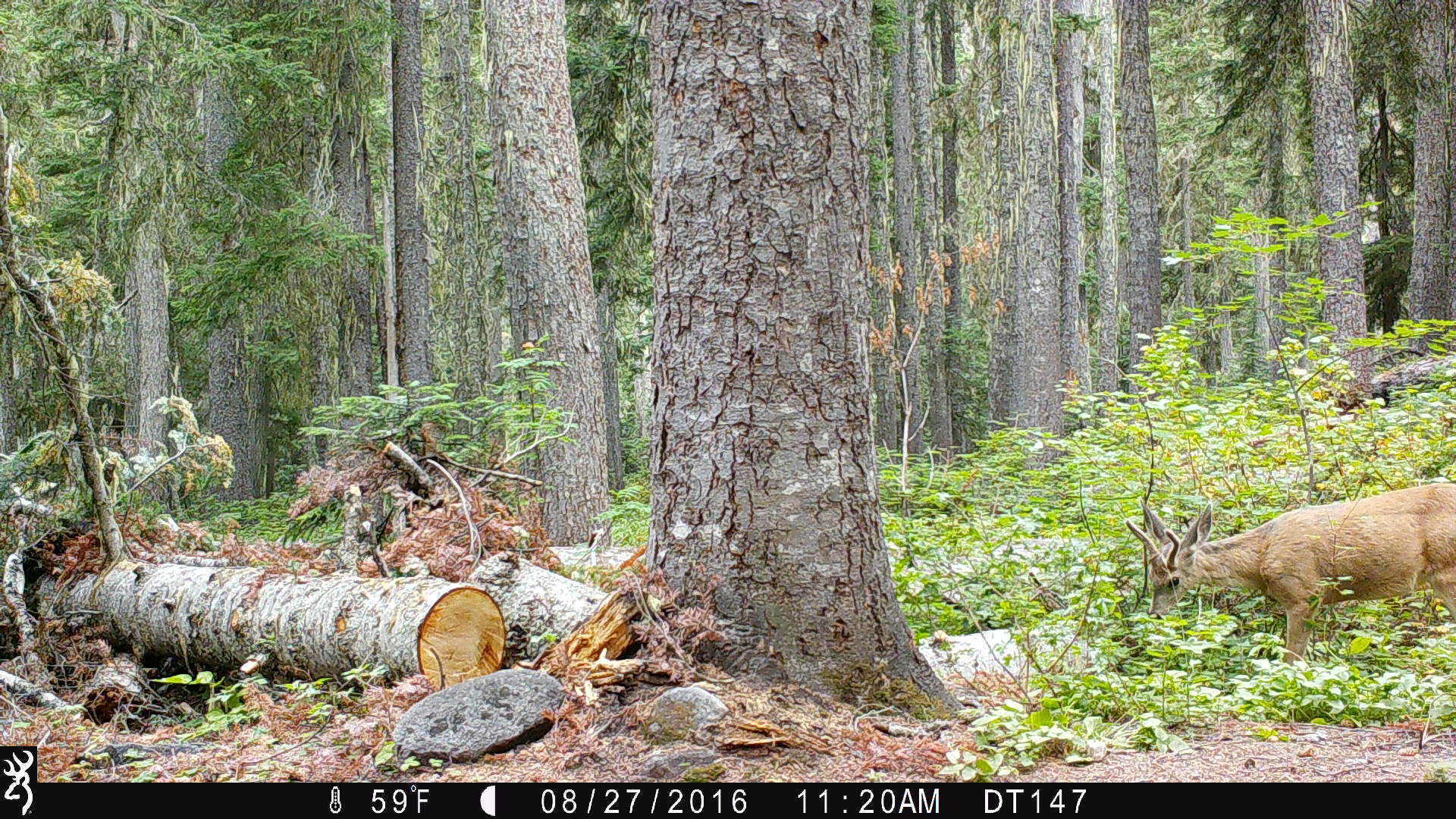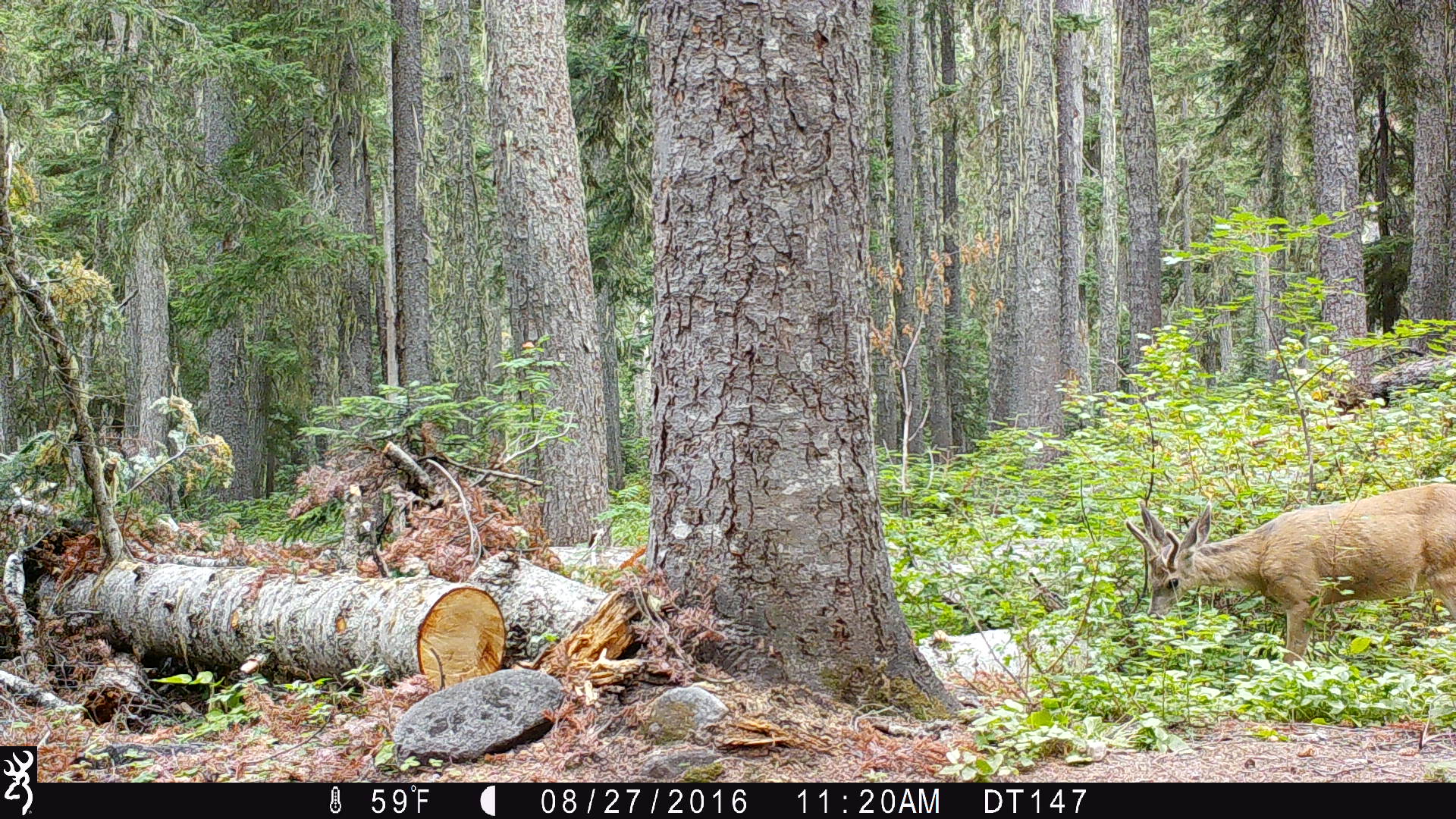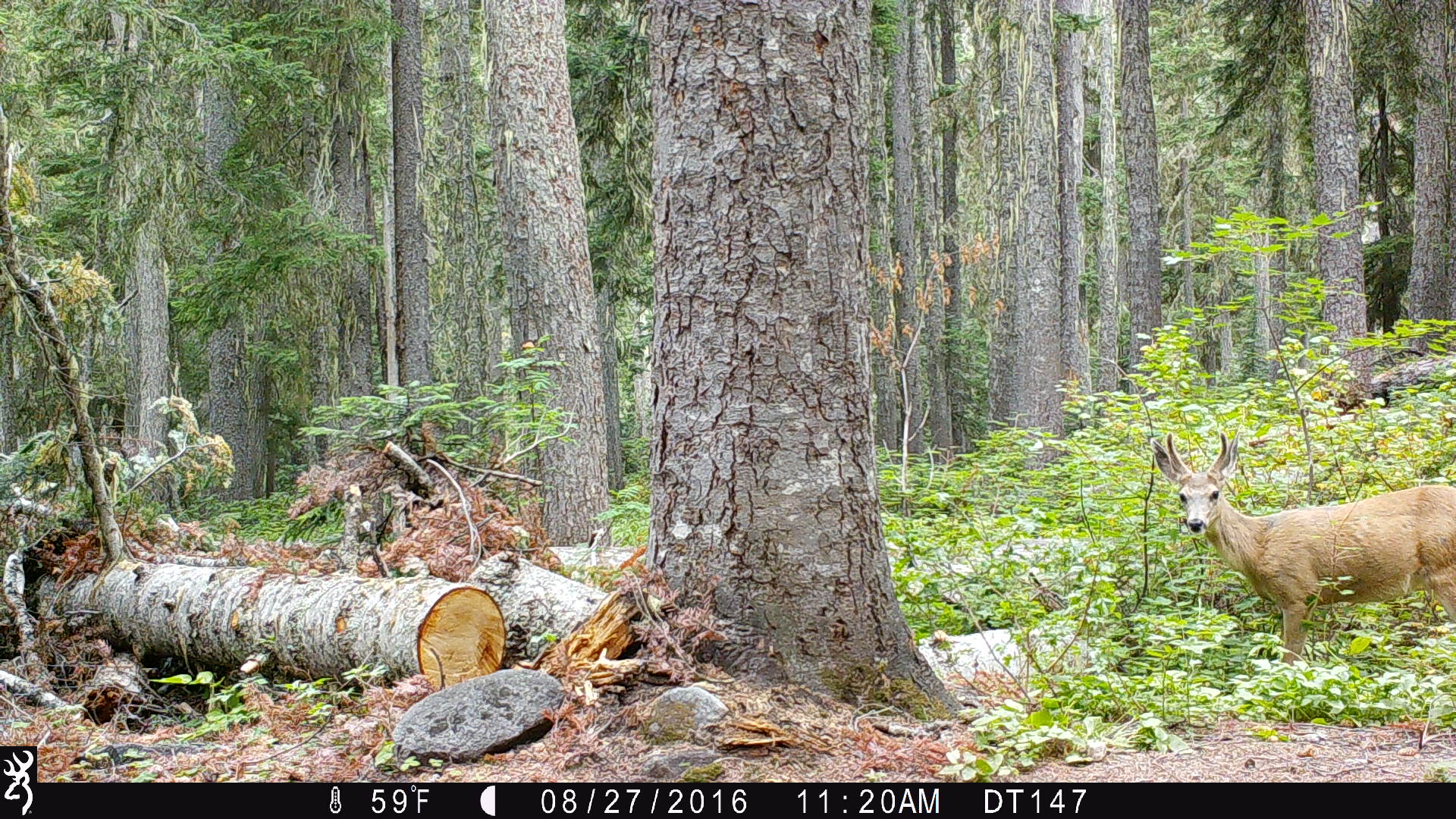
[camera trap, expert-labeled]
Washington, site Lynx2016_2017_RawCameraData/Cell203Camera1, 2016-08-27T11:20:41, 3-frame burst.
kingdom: Animalia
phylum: Chordata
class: Mammalia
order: Artiodactyla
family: Cervidae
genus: Odocoileus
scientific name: Odocoileus hemionus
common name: mule deer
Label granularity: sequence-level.